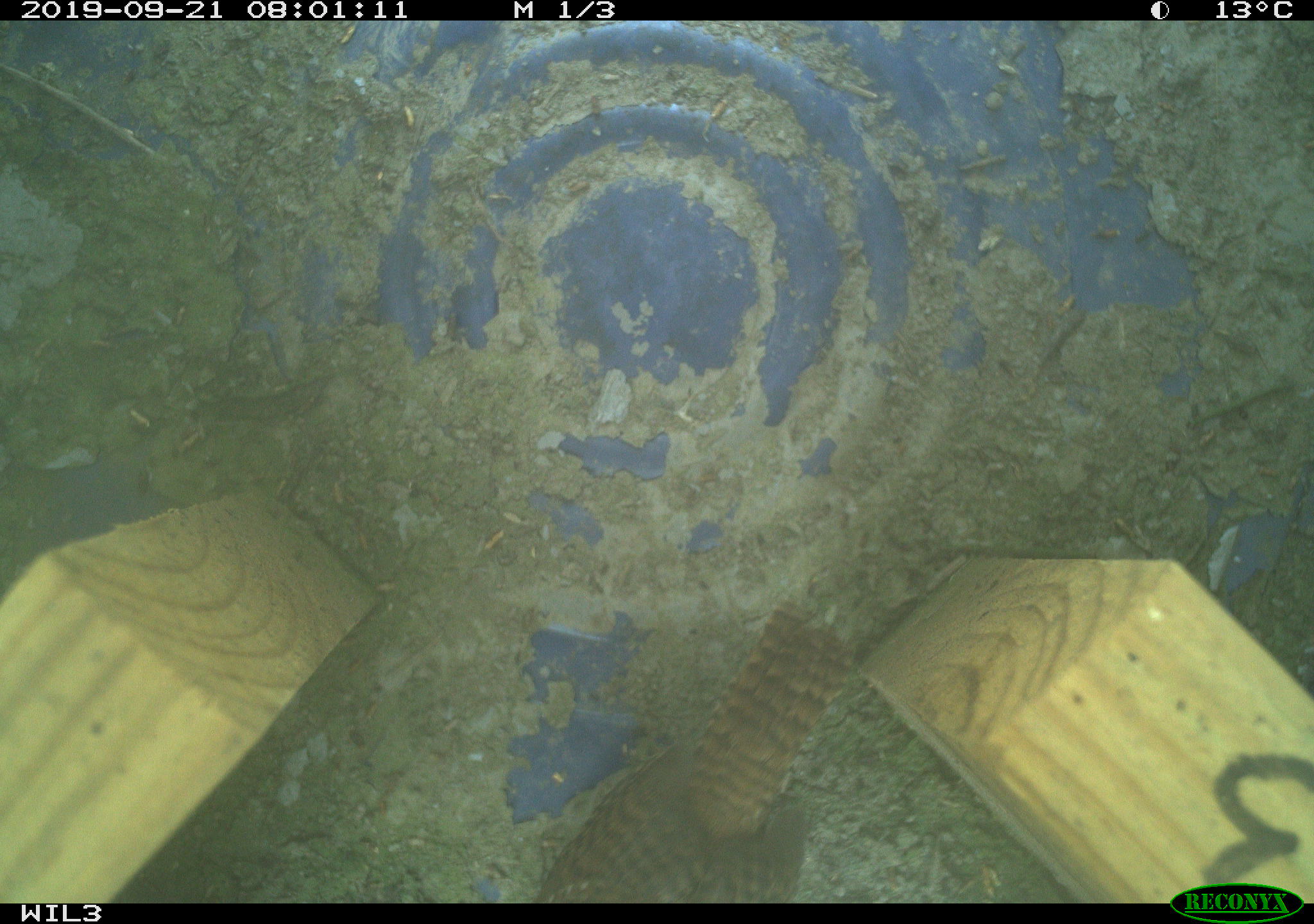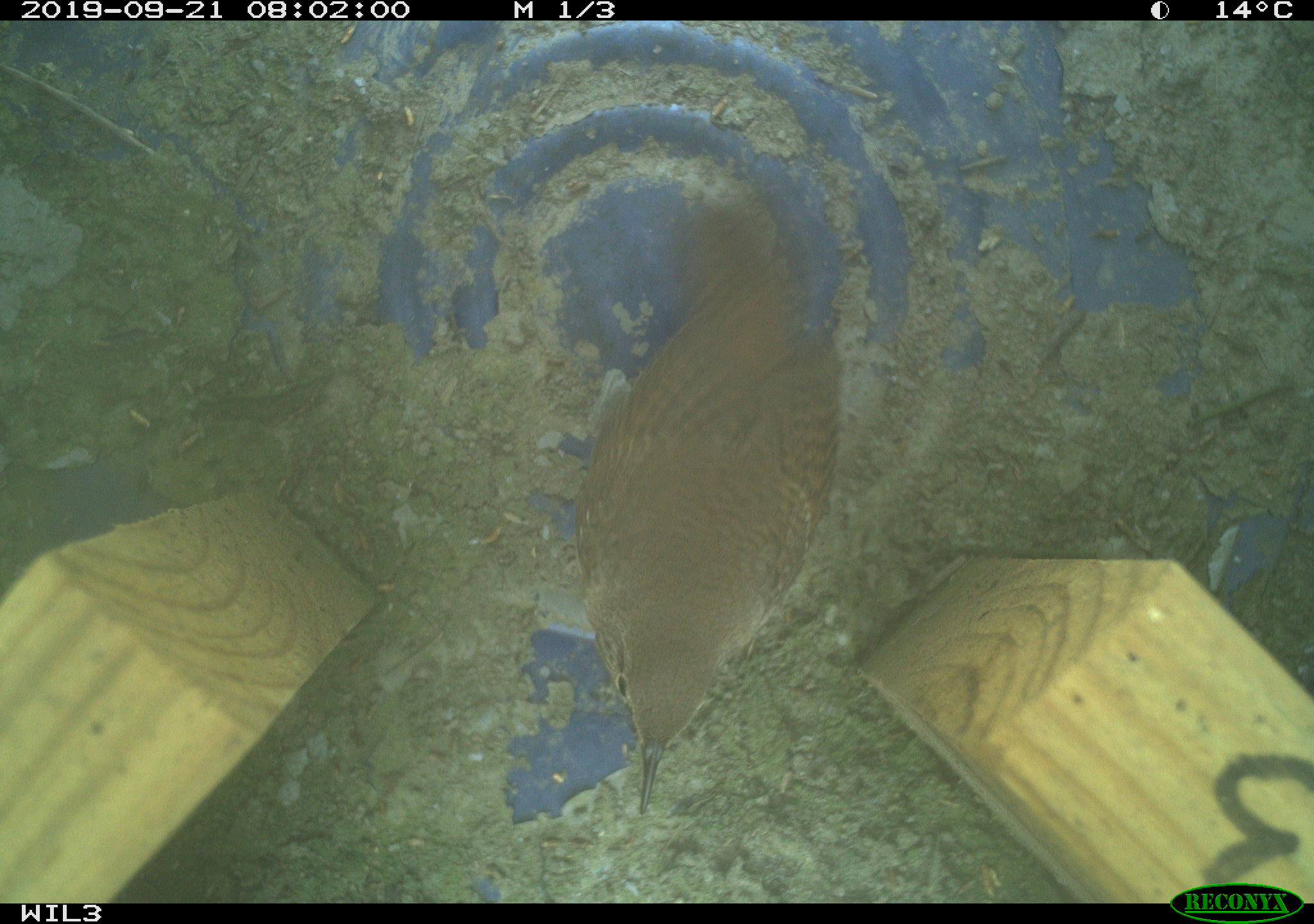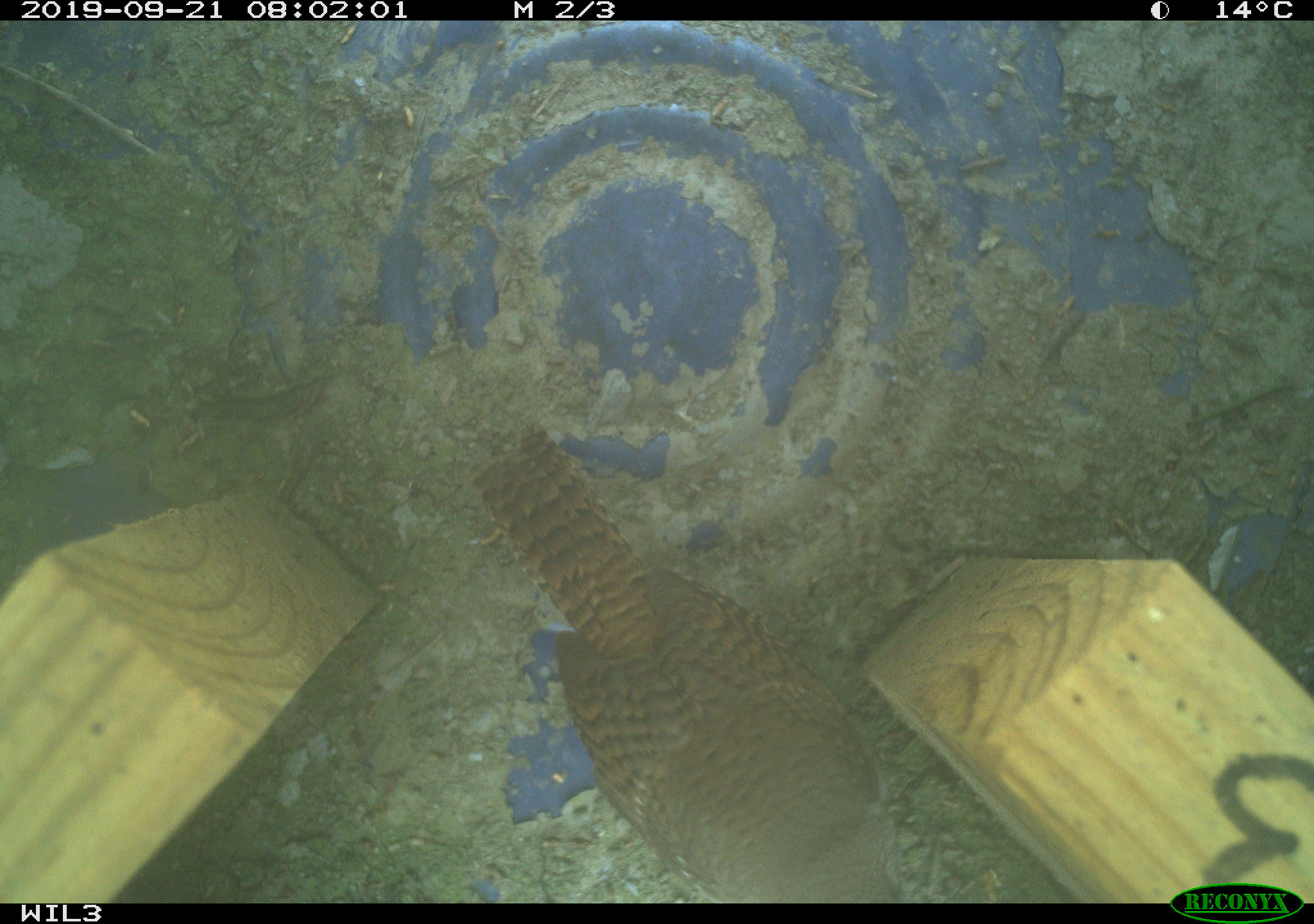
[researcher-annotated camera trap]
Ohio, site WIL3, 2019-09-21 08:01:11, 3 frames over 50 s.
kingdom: Animalia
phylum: Chordata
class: Aves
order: Passeriformes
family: Troglodytidae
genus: Troglodytes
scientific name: Troglodytes aedon aedon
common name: northern house wren